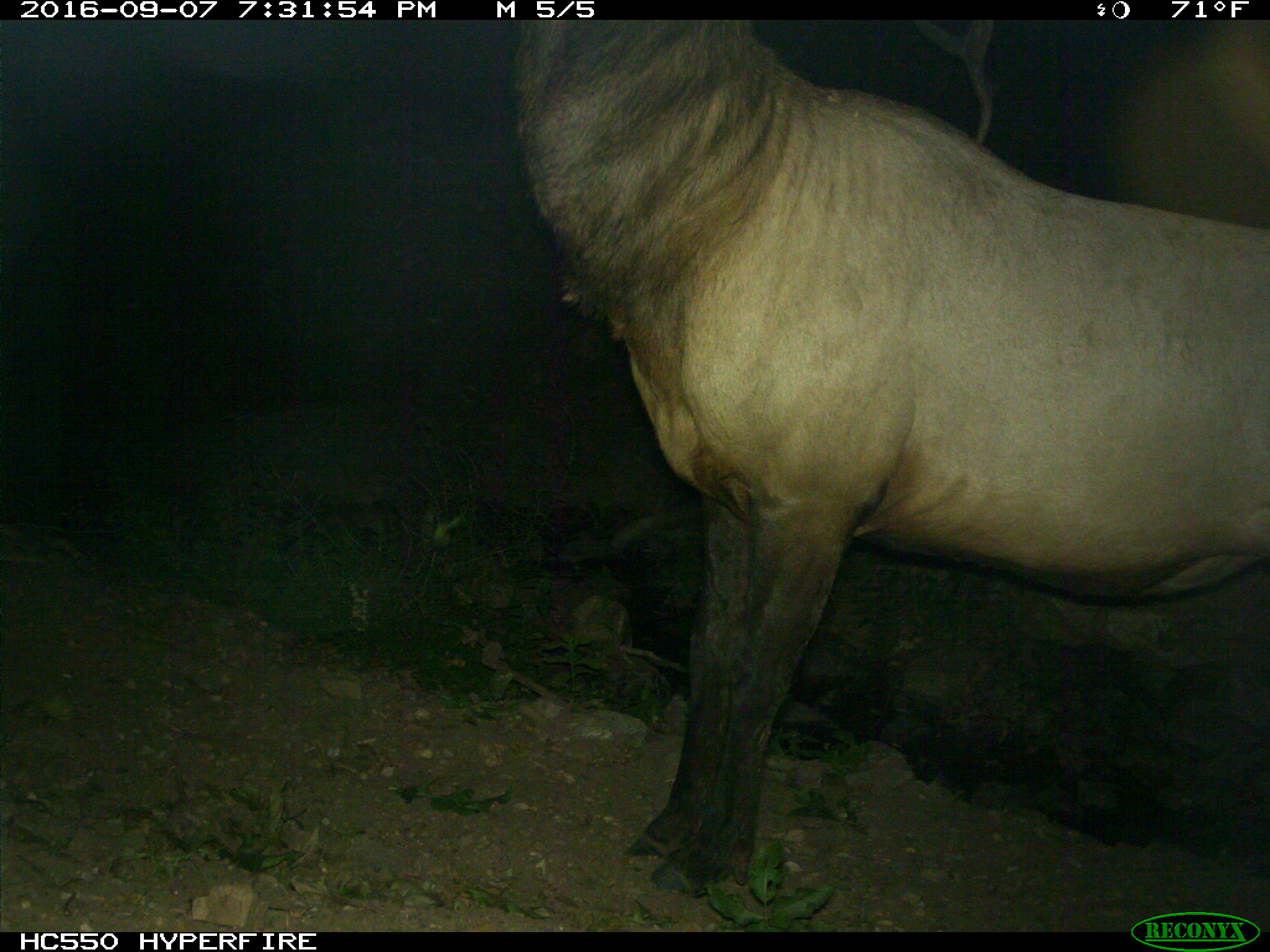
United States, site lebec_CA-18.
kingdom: Animalia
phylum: Chordata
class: Mammalia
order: Artiodactyla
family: Cervidae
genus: Cervus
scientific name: Cervus canadensis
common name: elk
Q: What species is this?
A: Cervus canadensis (elk).